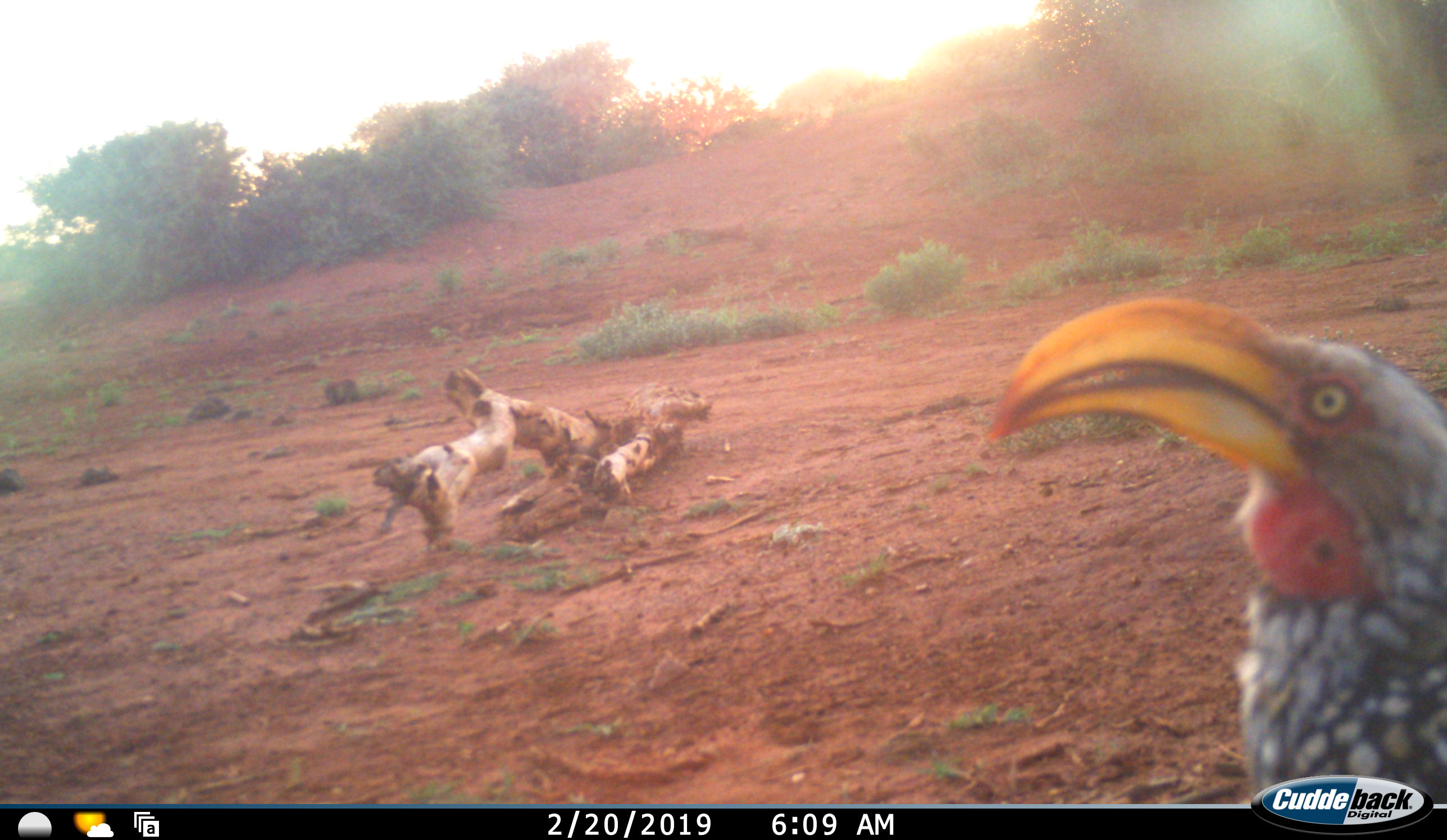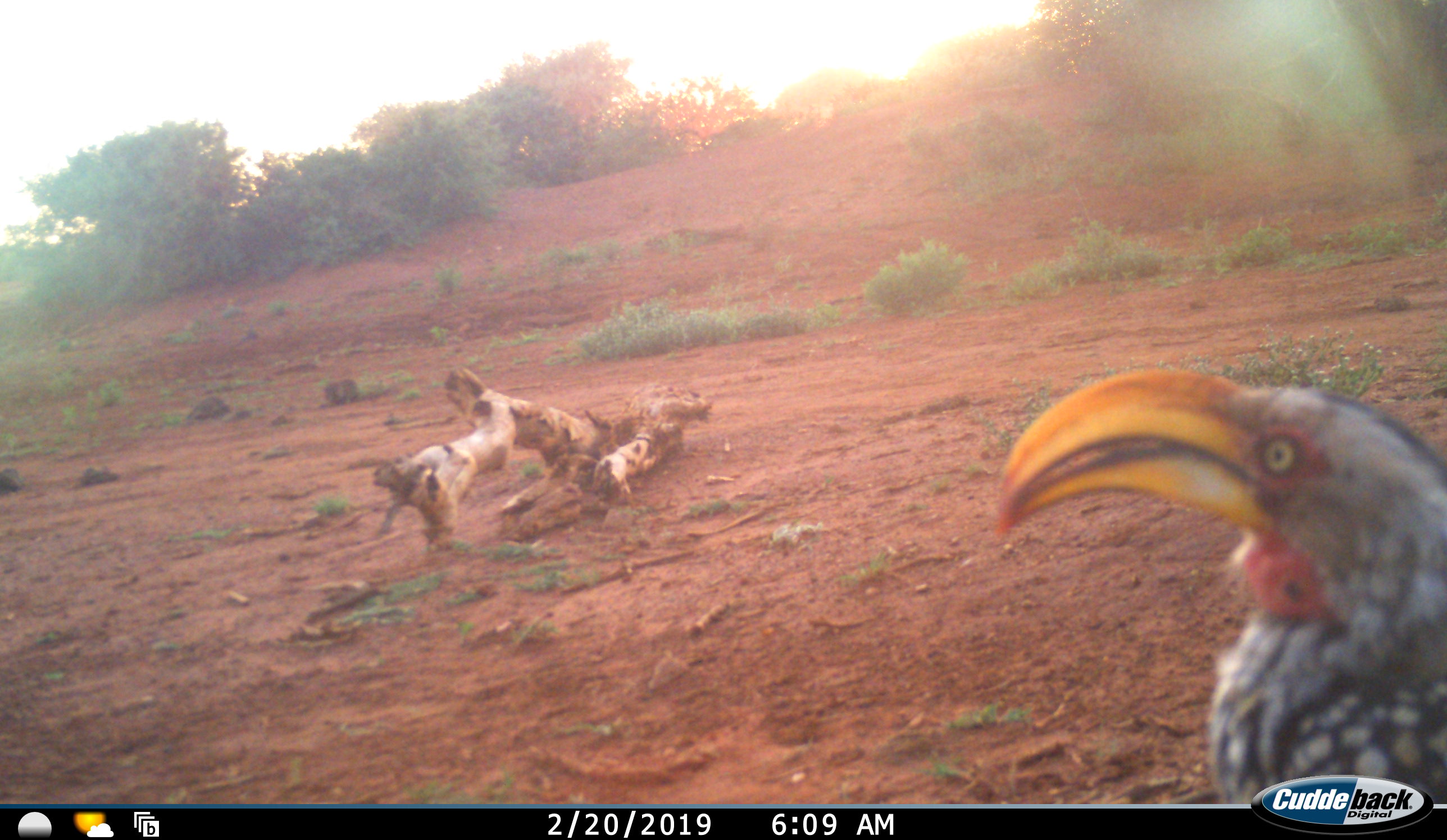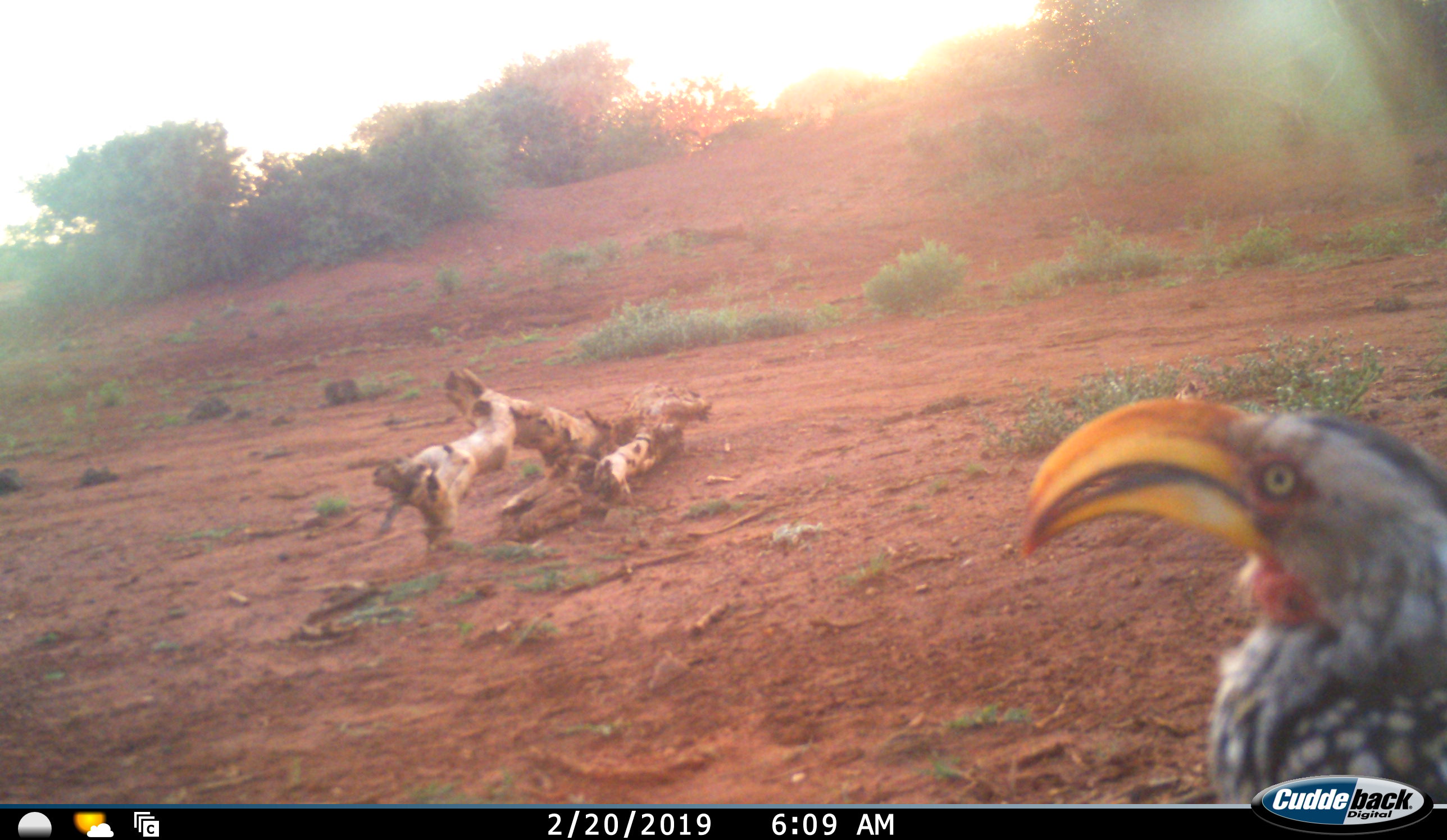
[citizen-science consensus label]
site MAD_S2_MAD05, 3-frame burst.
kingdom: Animalia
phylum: Chordata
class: Aves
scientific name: Aves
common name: bird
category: birdother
Birdother (bird) (Aves), count 1. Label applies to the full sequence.